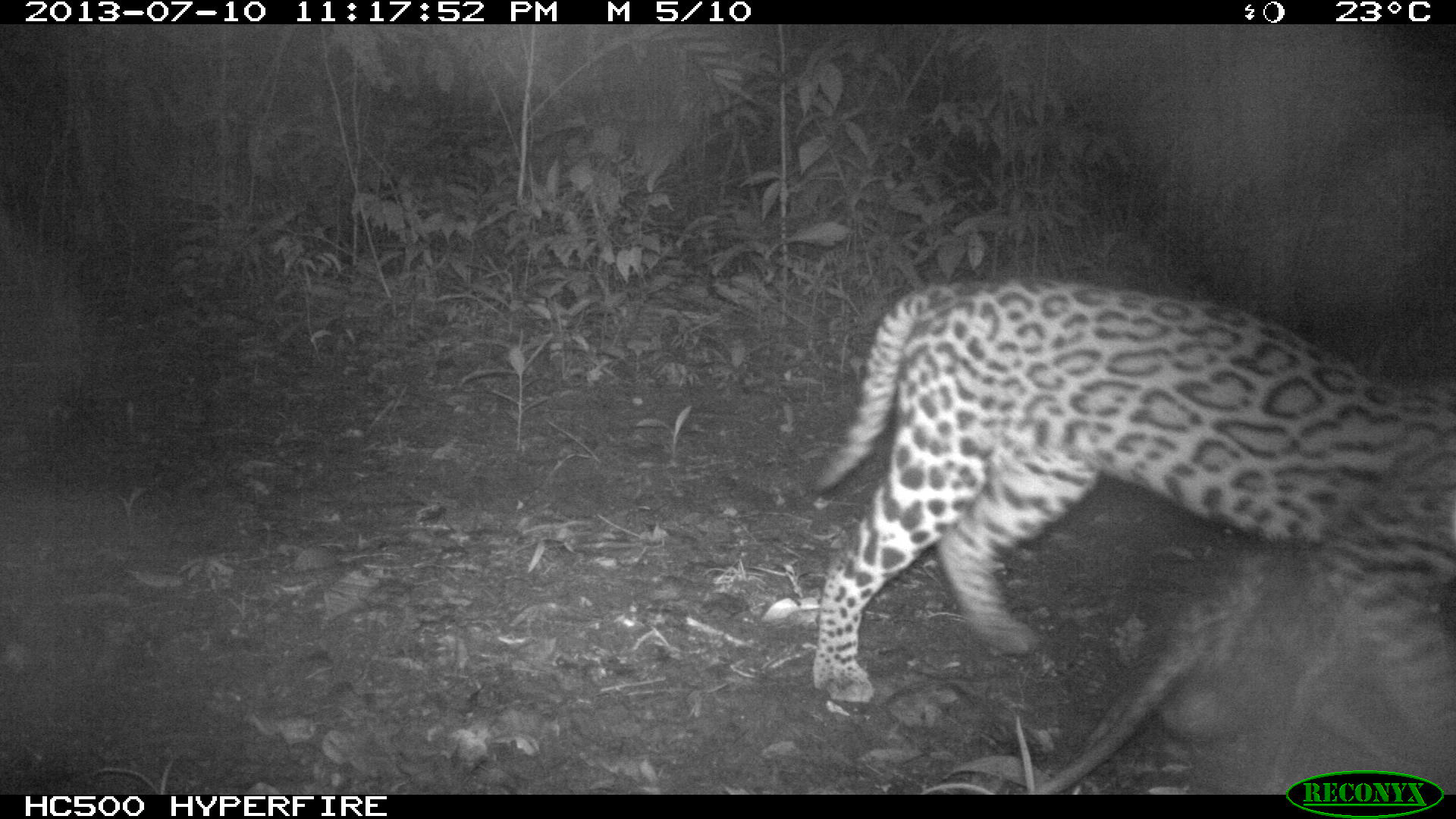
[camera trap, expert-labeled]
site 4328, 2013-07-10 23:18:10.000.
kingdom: Animalia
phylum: Chordata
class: Mammalia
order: Carnivora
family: Felidae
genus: Leopardus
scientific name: Leopardus pardalis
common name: ocelot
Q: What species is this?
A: Leopardus pardalis (ocelot).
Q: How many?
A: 1.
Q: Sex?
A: Male.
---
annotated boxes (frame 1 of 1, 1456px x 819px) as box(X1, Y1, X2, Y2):
leopardus pardalis: box(807, 269, 1456, 795); box(1035, 515, 1431, 795)